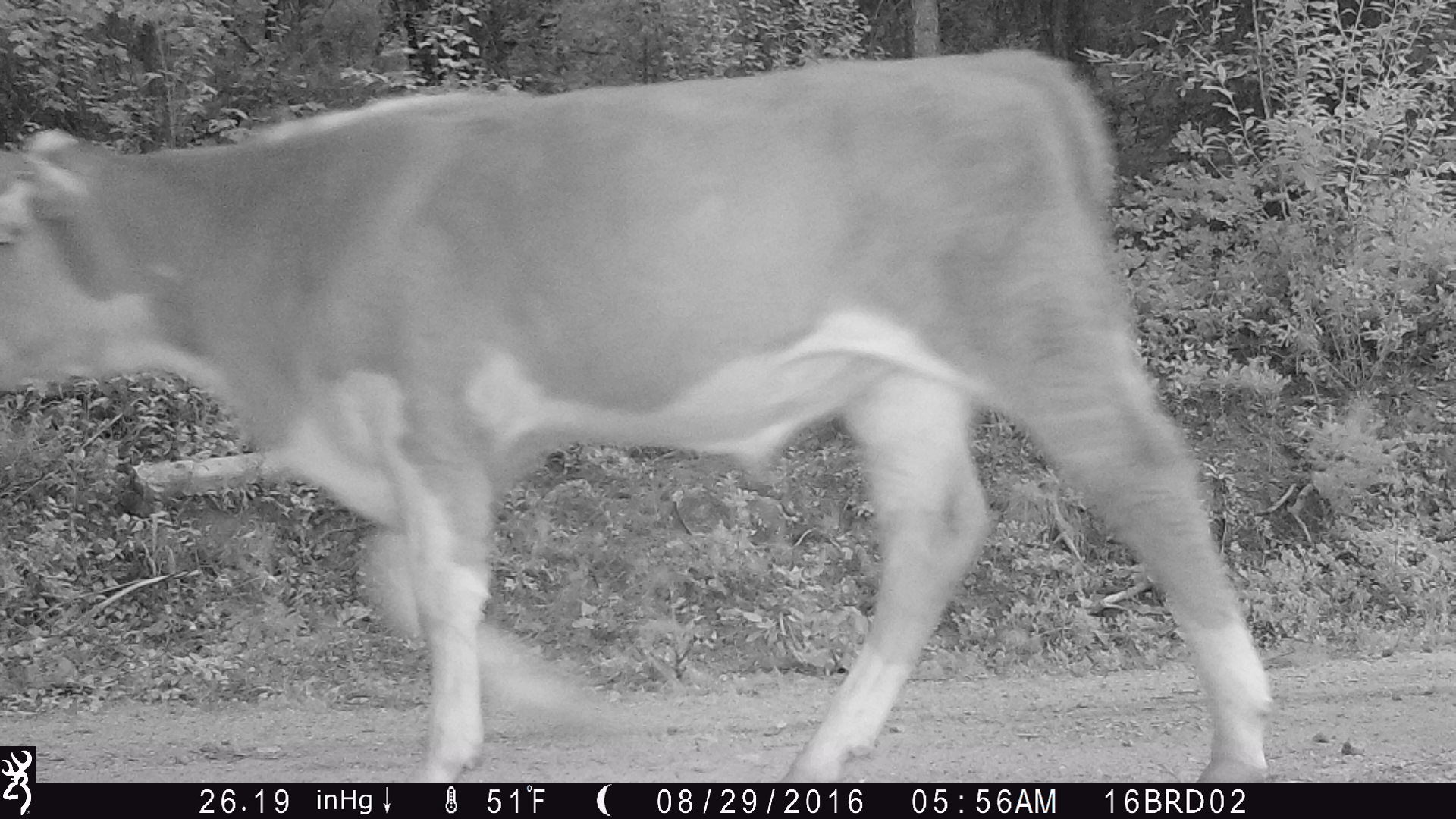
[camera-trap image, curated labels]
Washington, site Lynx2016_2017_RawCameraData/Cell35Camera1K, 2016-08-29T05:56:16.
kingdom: Animalia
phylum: Chordata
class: Mammalia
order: Artiodactyla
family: Bovidae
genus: Bos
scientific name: Bos taurus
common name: domestic cattle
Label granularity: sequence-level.